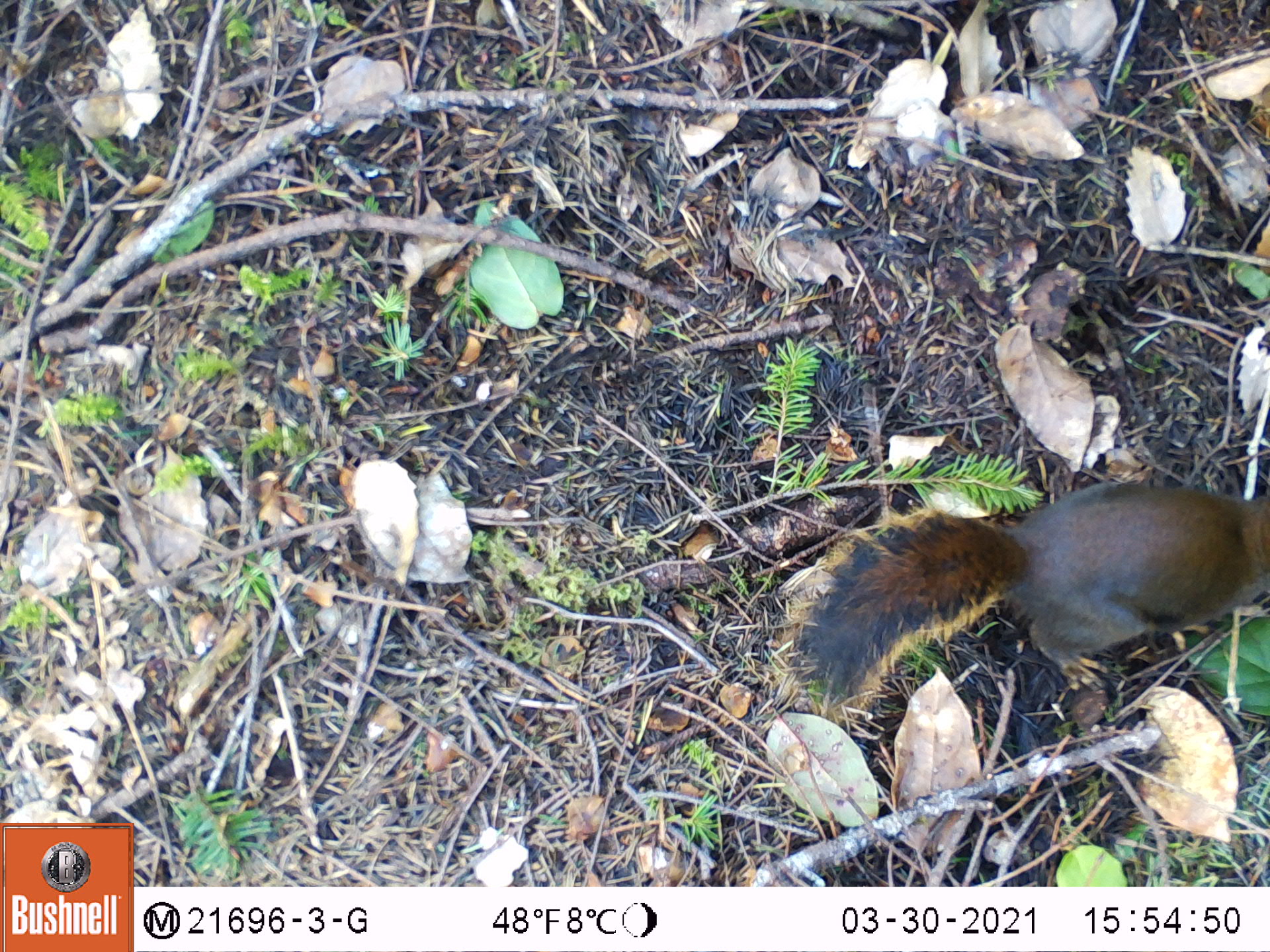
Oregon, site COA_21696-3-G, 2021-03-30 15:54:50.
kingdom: Animalia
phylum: Chordata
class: Mammalia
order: Rodentia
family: Sciuridae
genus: Tamiasciurus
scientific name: Tamiasciurus douglasii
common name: douglas squirrel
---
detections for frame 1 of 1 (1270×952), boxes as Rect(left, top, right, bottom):
douglas squirrel: Rect(760, 460, 1267, 735)